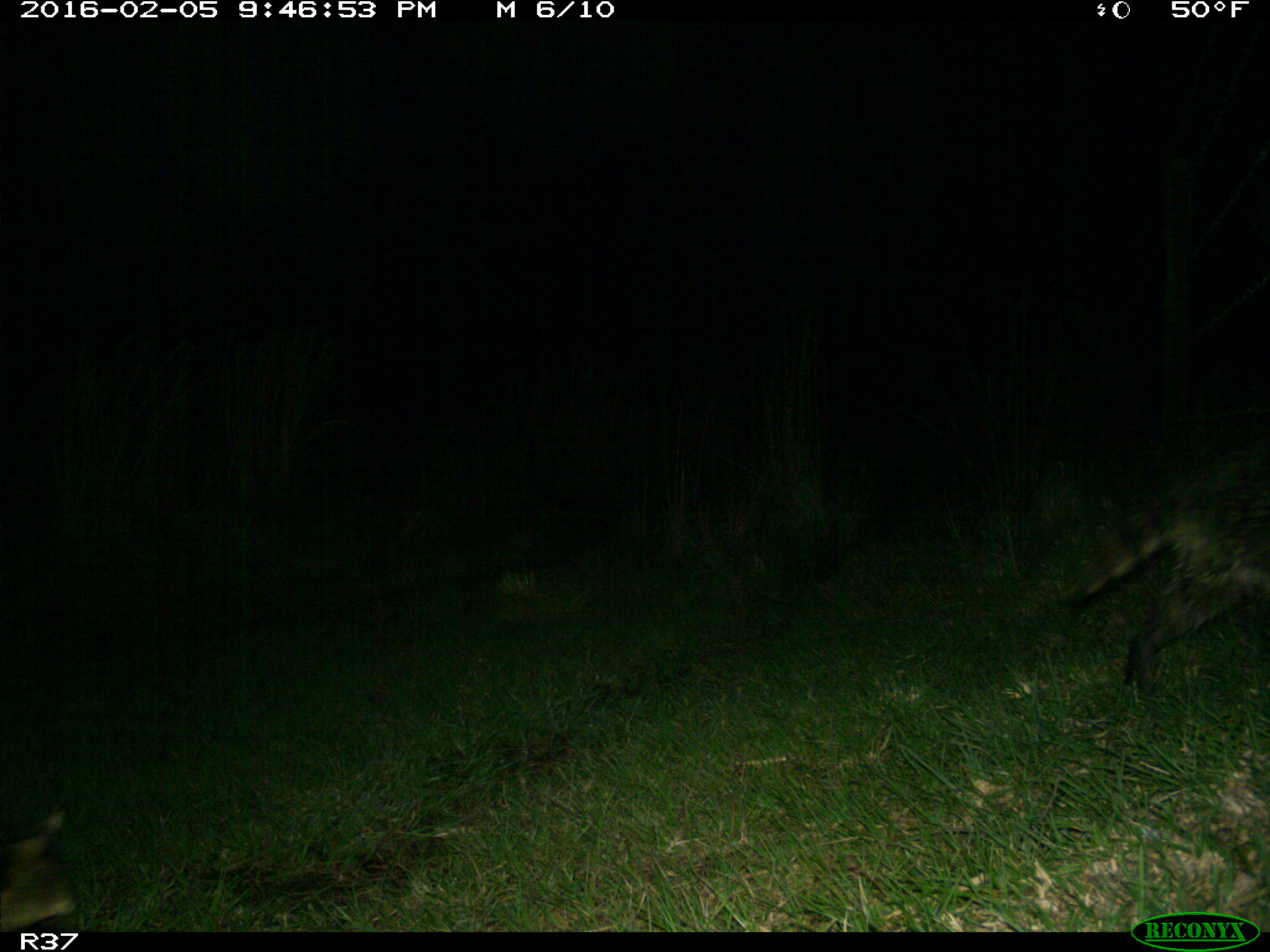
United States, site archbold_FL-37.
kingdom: Animalia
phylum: Chordata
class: Mammalia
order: Carnivora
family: Procyonidae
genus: Procyon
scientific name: Procyon lotor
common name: common raccoon